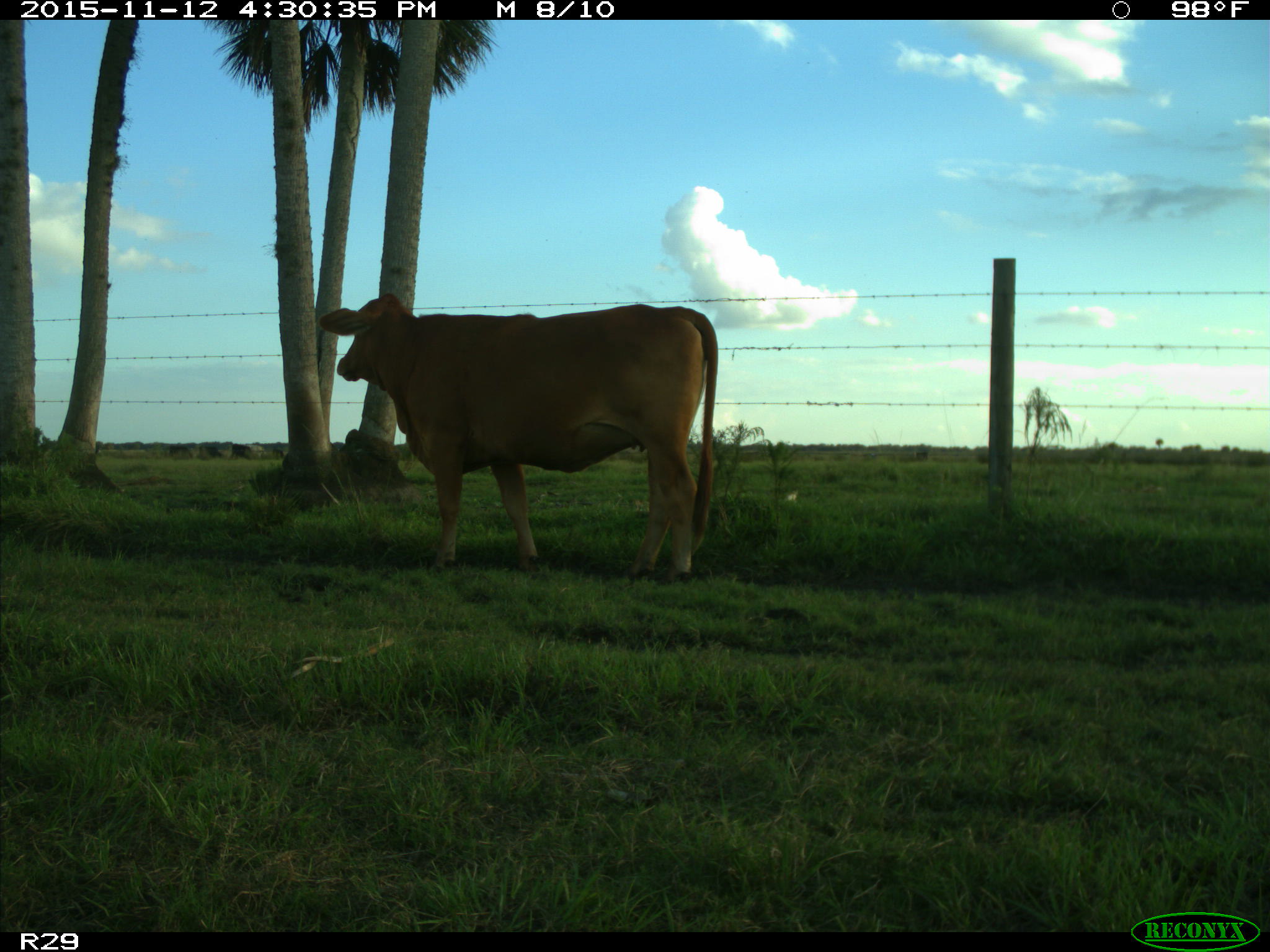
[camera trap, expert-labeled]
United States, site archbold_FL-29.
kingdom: Animalia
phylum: Chordata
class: Mammalia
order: Artiodactyla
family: Bovidae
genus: Bos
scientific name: Bos taurus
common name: domestic cow